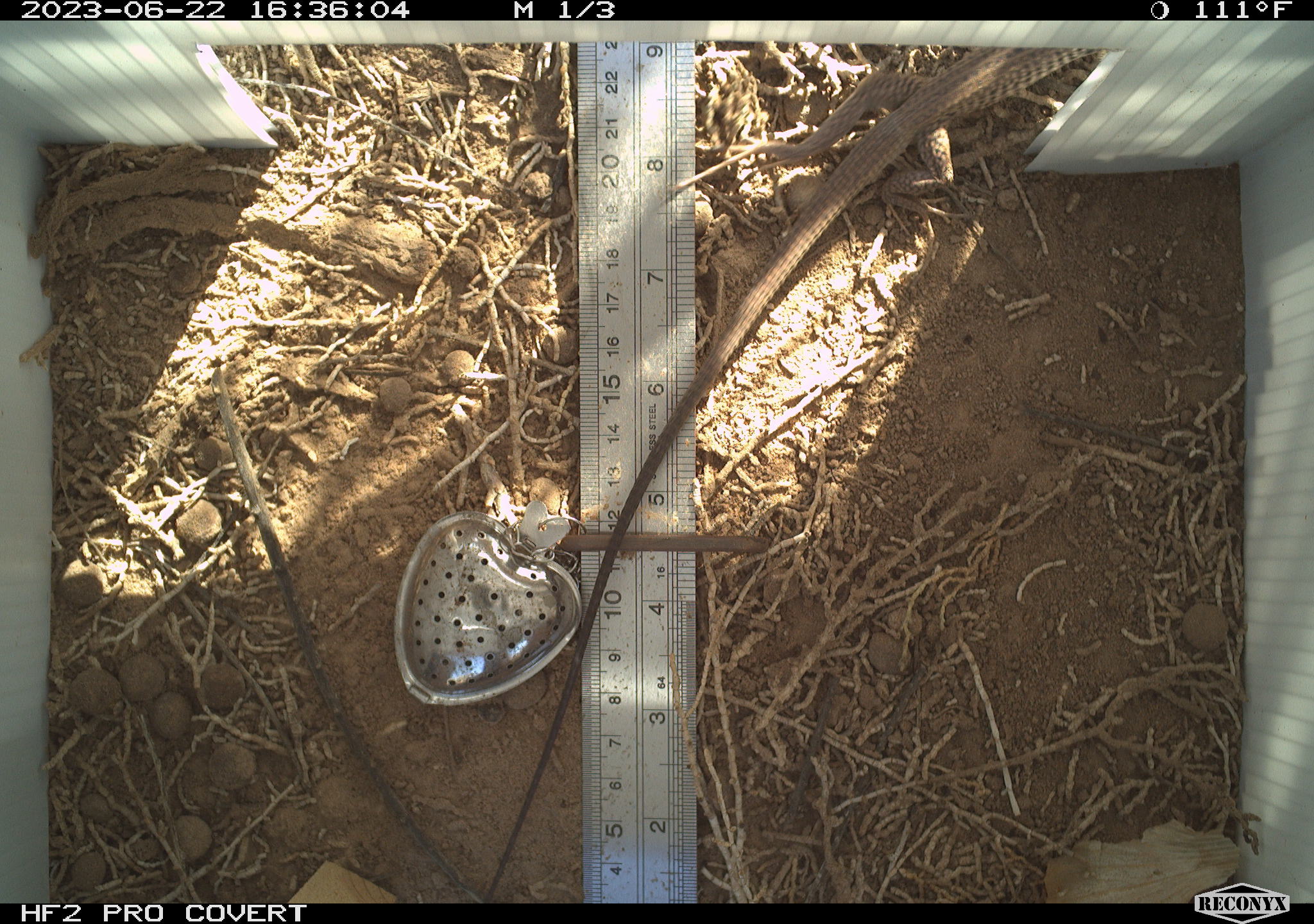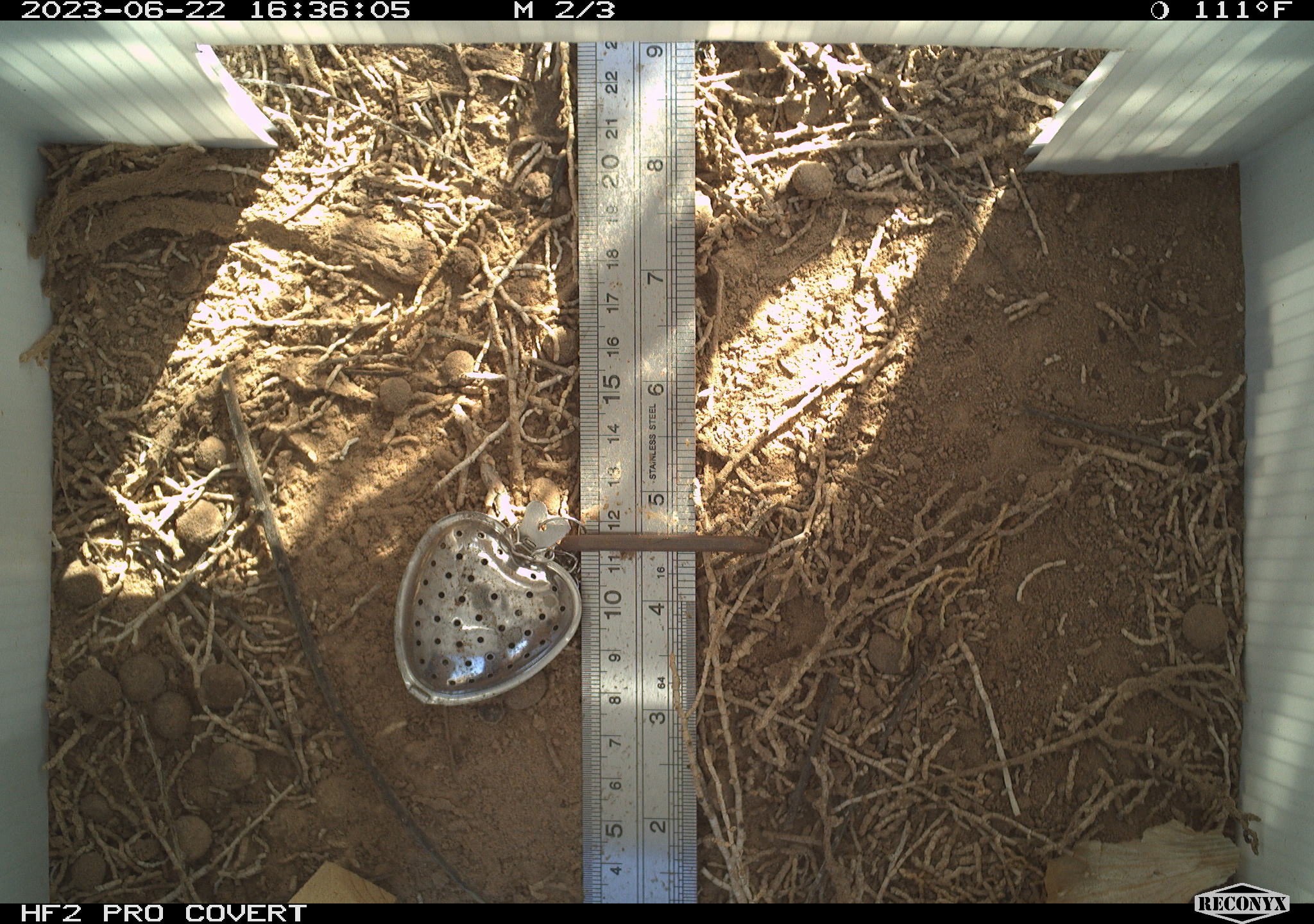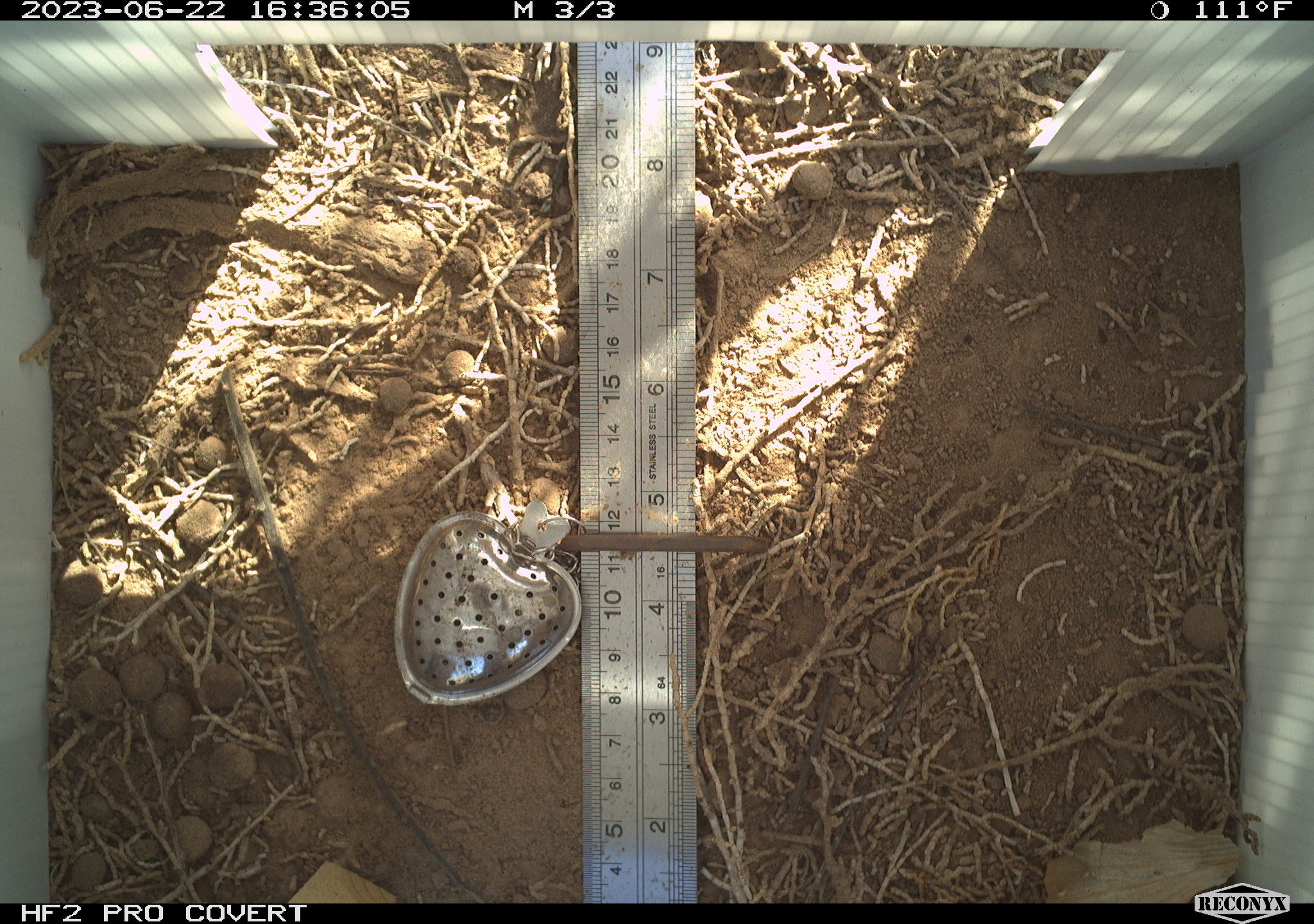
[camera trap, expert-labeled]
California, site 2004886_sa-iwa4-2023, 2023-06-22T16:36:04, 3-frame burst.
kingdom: Animalia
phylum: Chordata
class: Reptilia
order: Squamata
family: Teiidae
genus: Aspidoscelis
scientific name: Aspidoscelis tigris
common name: western whiptail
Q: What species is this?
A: Western whiptail (Aspidoscelis tigris).